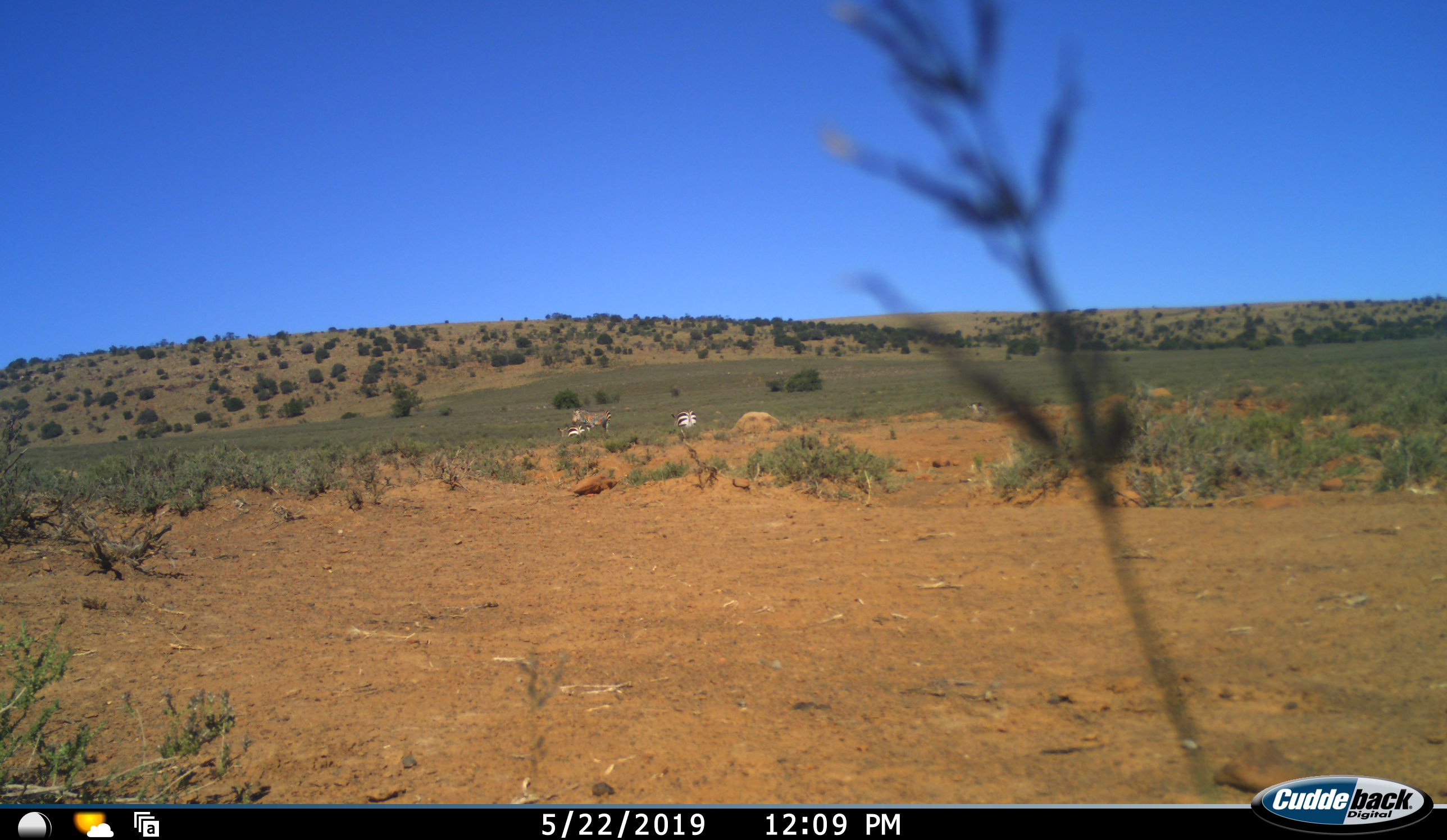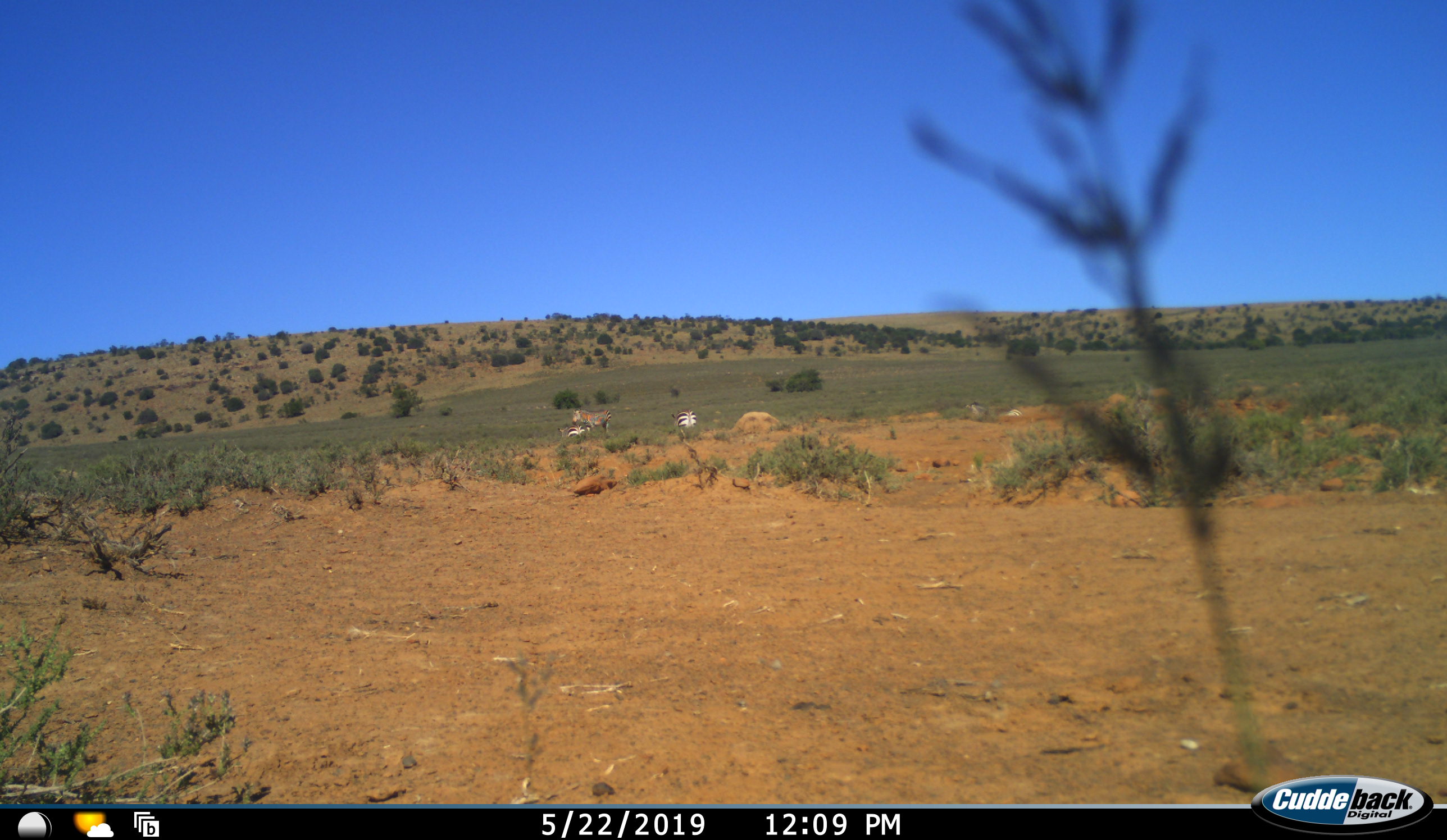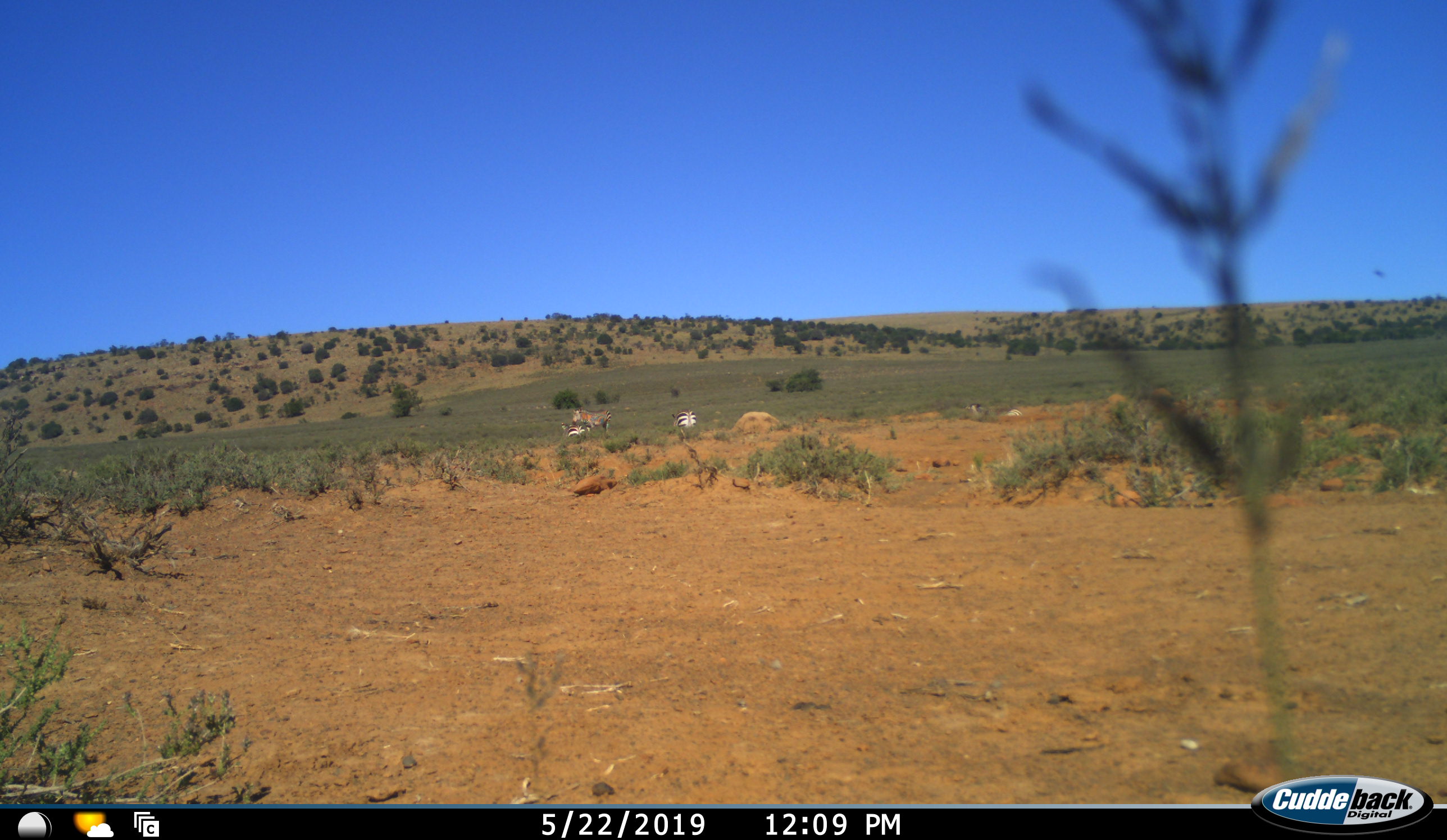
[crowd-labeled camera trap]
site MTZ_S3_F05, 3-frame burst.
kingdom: Animalia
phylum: Chordata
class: Mammalia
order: Perissodactyla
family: Equidae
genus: Equus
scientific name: Equus zebra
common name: mountain zebra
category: zebramountain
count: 3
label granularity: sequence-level